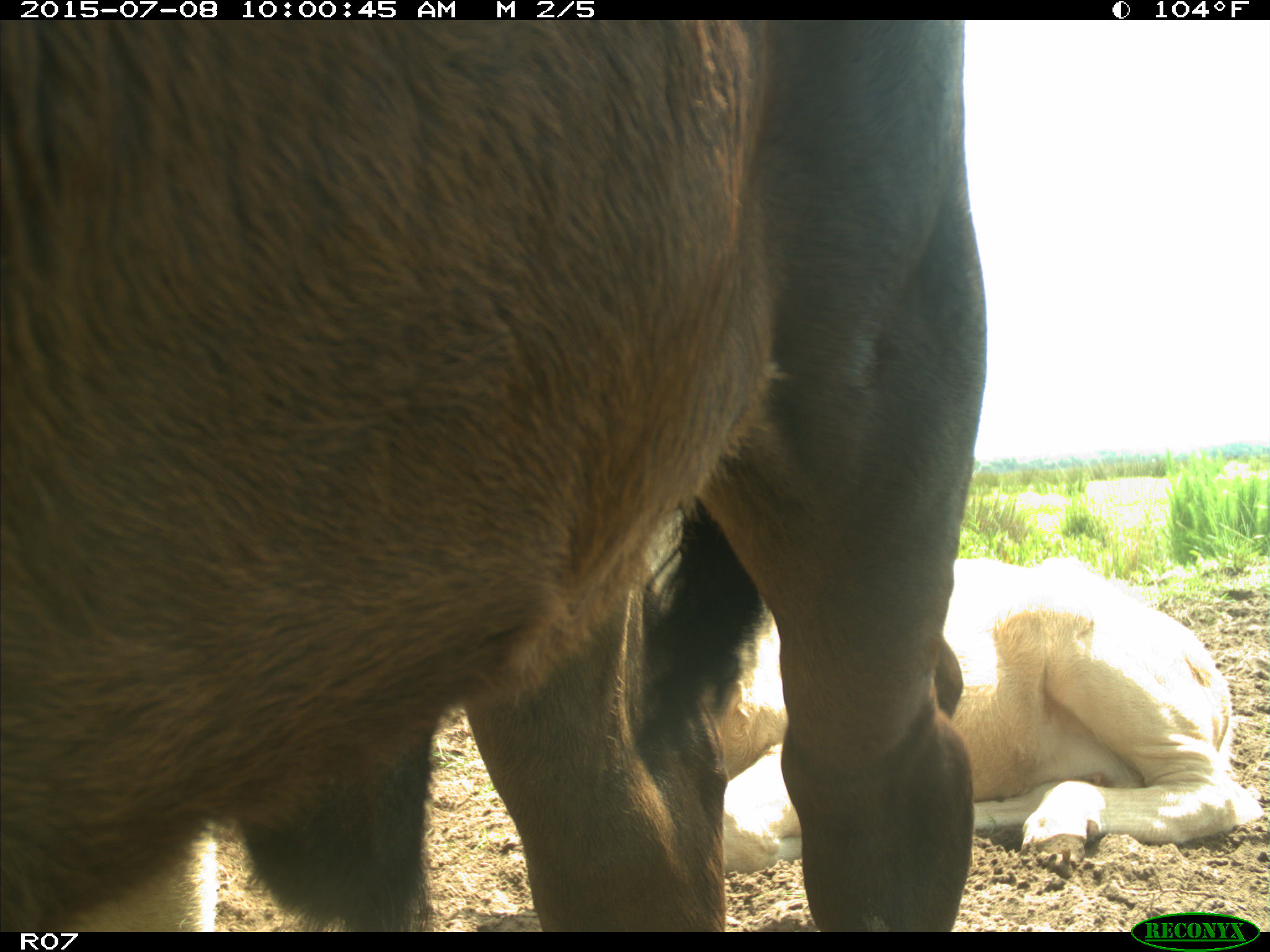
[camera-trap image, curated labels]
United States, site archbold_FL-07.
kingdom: Animalia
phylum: Chordata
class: Mammalia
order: Artiodactyla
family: Bovidae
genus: Bos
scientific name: Bos taurus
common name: domestic cow